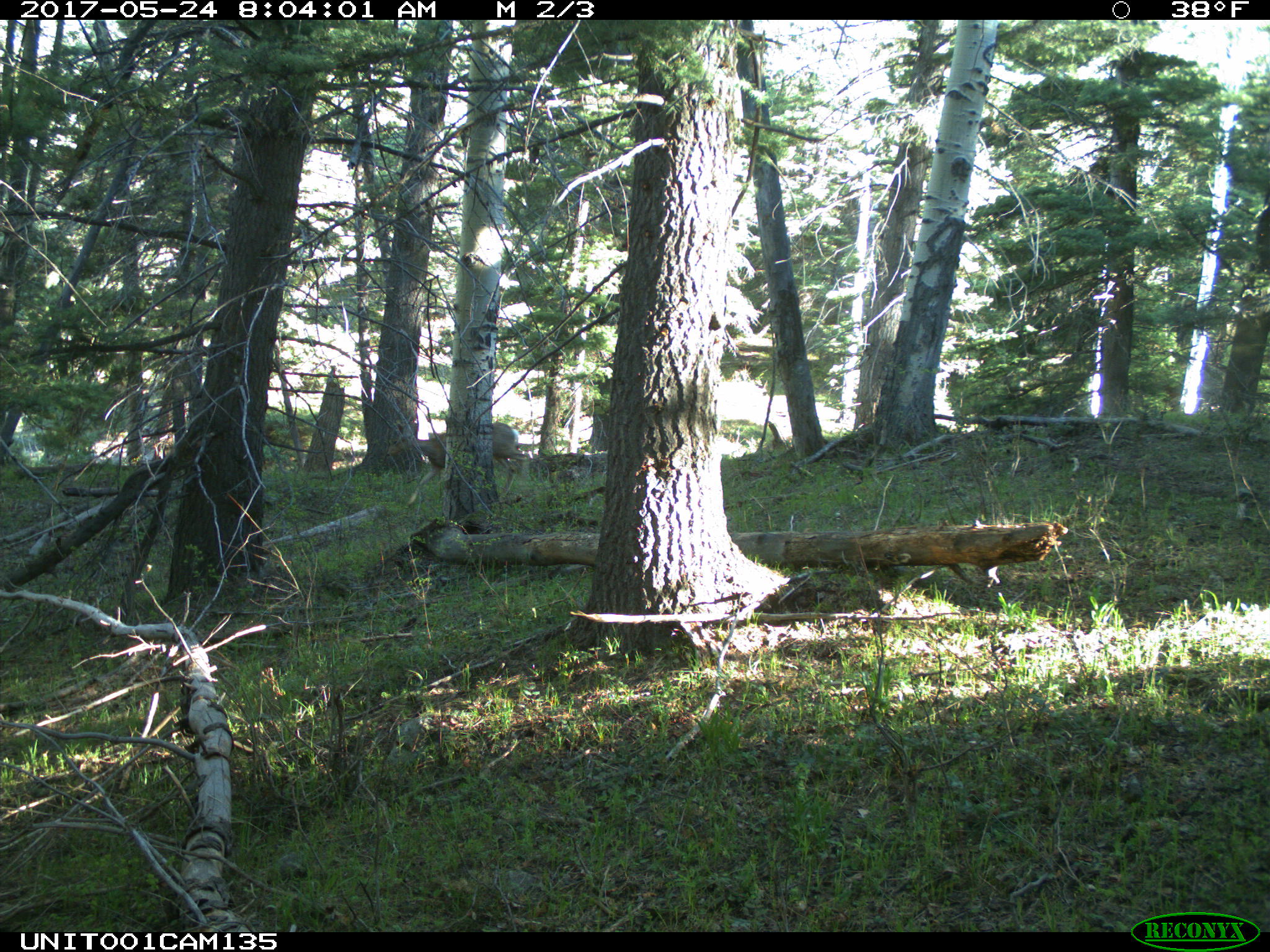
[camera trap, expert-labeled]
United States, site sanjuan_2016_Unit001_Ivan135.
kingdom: Animalia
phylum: Chordata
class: Mammalia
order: Artiodactyla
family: Cervidae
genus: Odocoileus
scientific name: Odocoileus hemionus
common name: mule deer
Odocoileus hemionus (mule deer).